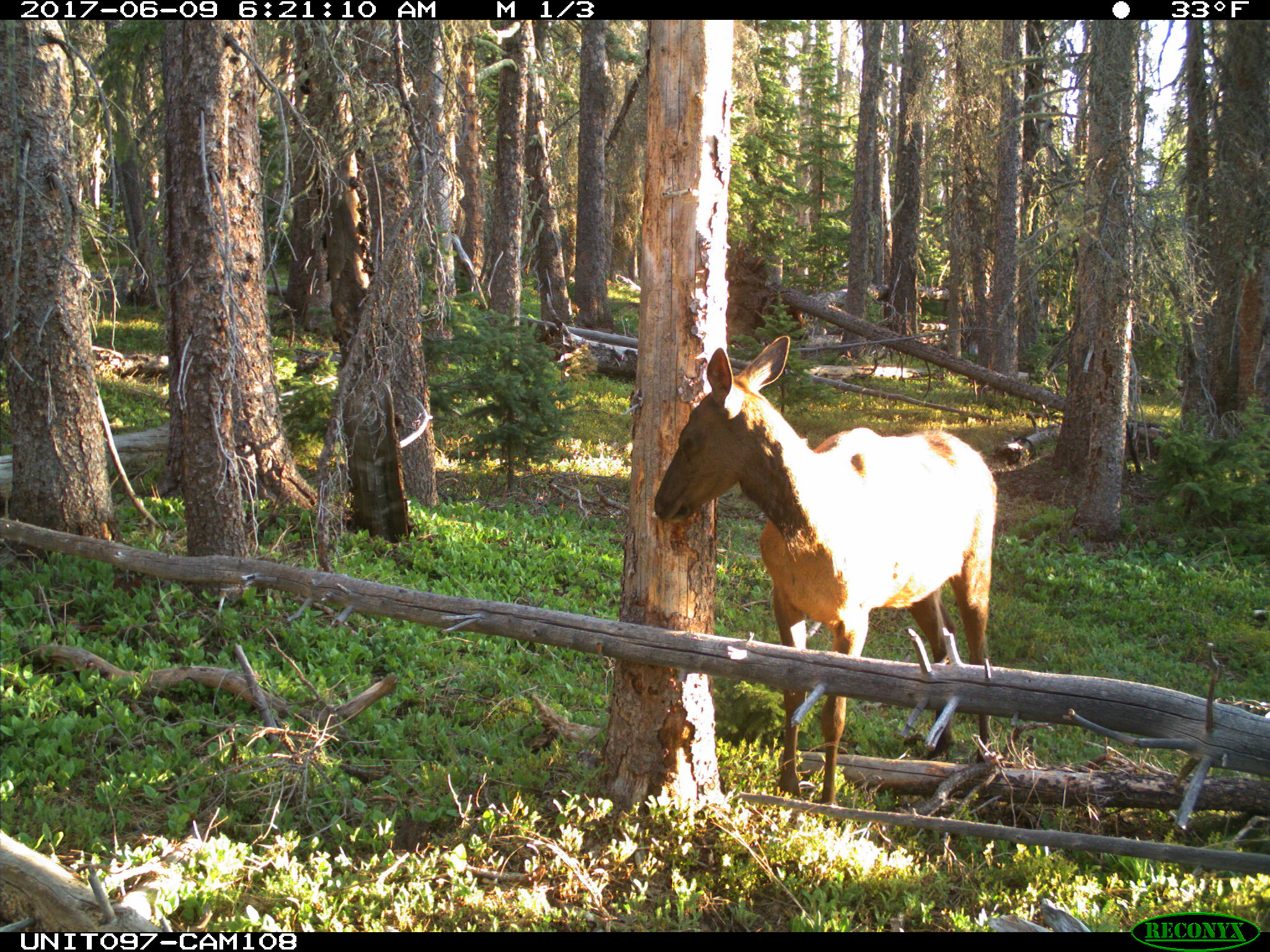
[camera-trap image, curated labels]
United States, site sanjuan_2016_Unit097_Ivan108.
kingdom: Animalia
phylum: Chordata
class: Mammalia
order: Artiodactyla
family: Cervidae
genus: Cervus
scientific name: Cervus elaphus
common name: red deer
Cervus elaphus (red deer).